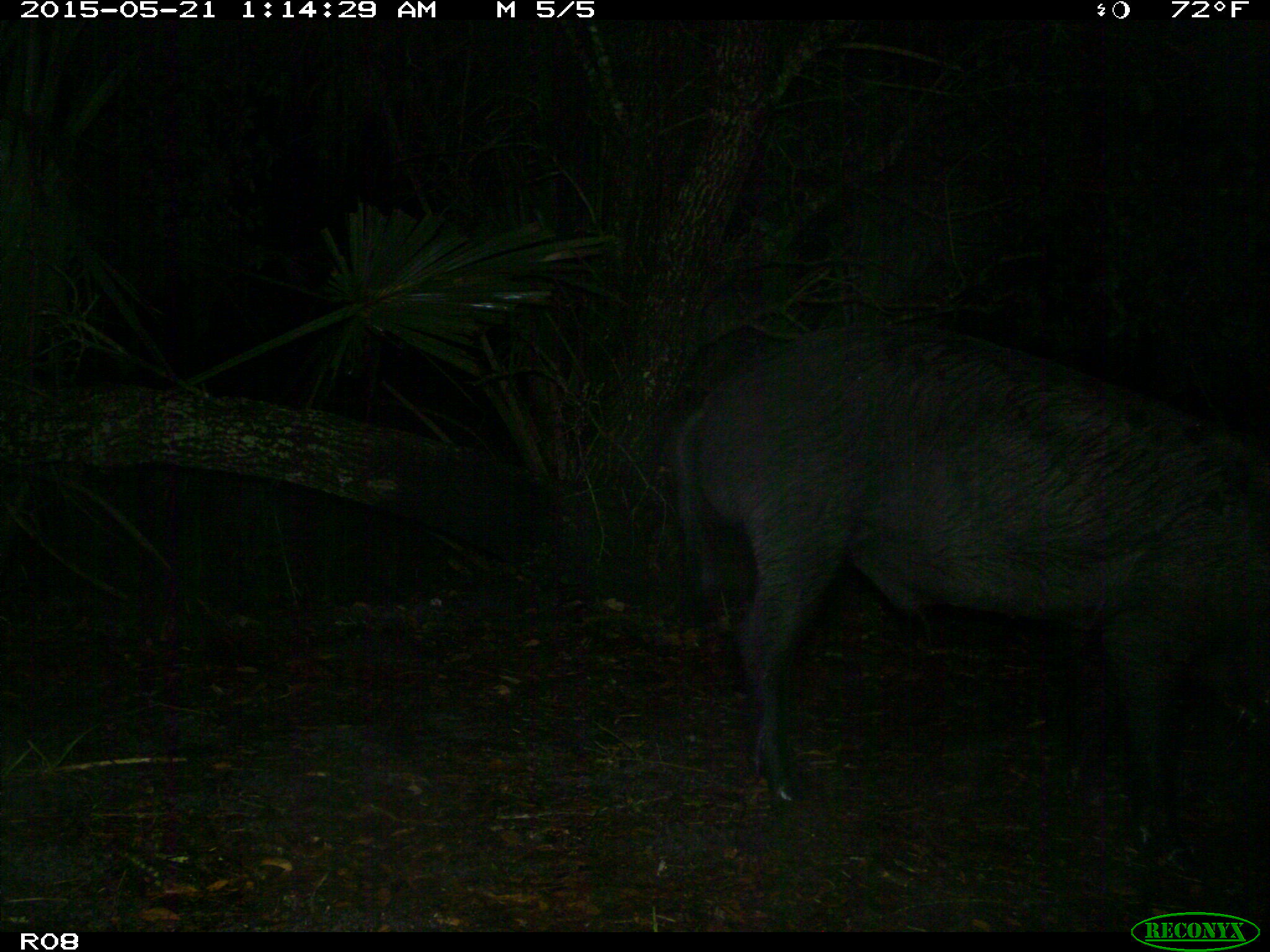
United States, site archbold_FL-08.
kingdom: Animalia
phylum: Chordata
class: Mammalia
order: Artiodactyla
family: Suidae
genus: Sus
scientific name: Sus scrofa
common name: wild boar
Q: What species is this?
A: Sus scrofa (wild boar).